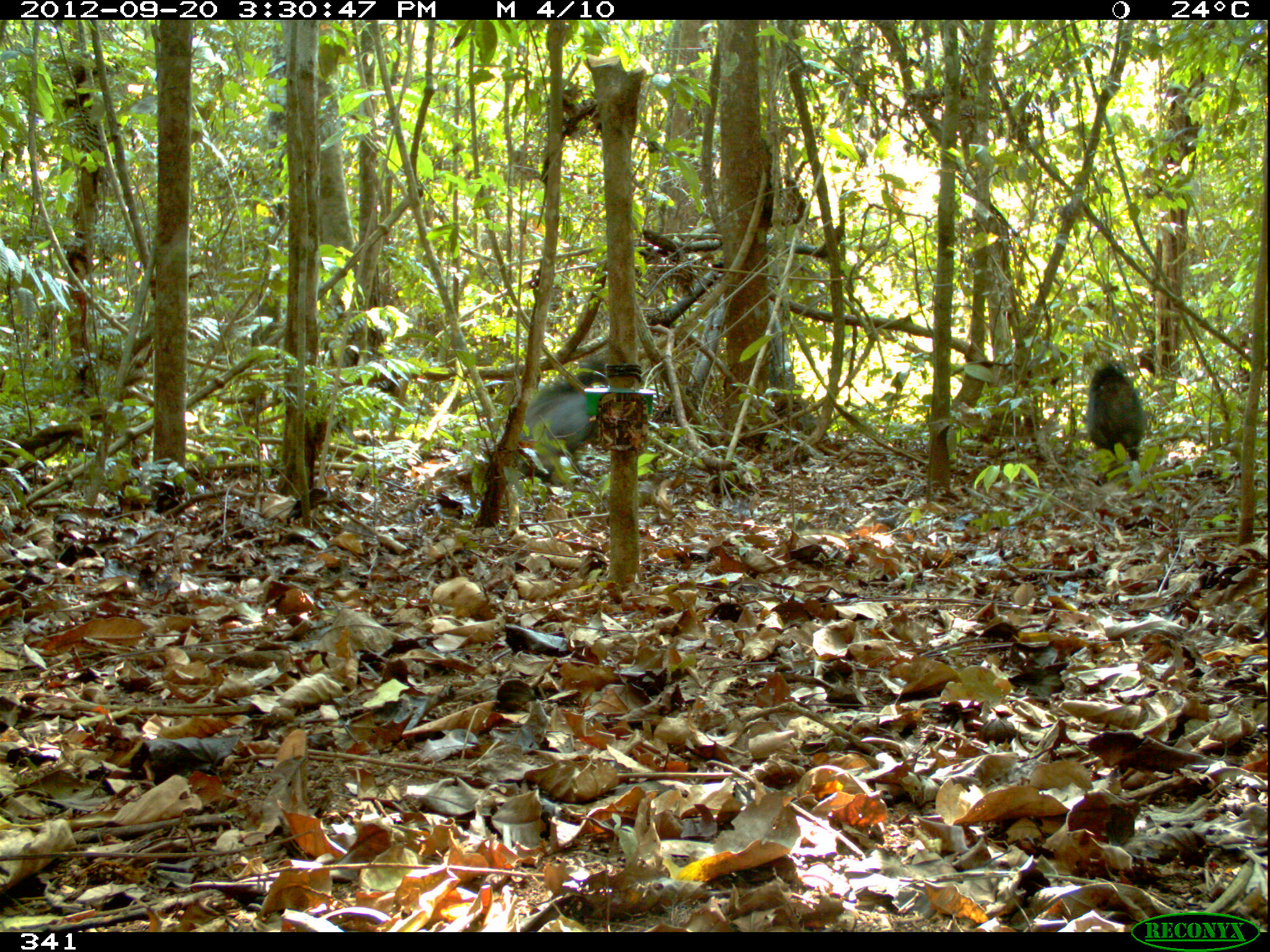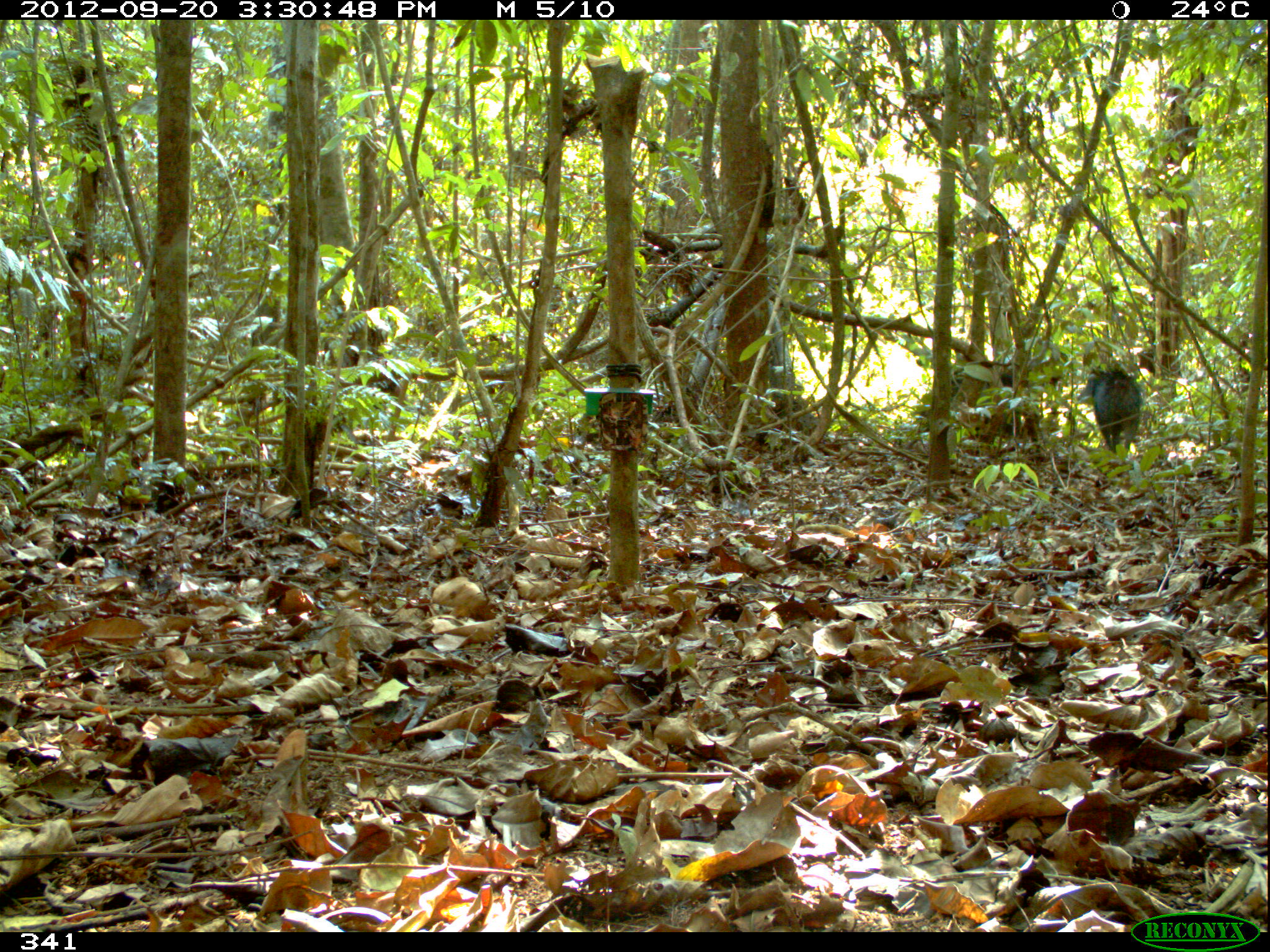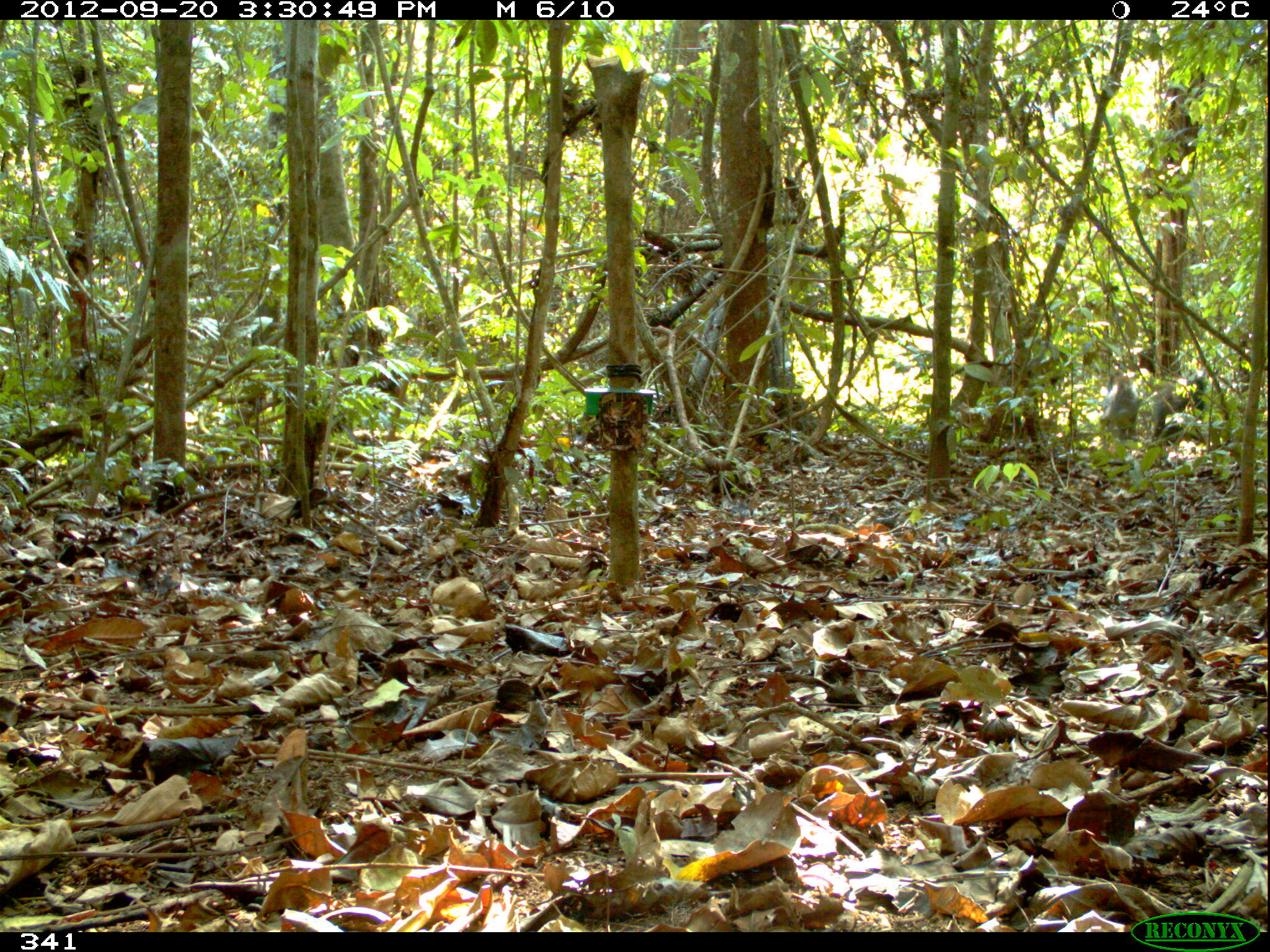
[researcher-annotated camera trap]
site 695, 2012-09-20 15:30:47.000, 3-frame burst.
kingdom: Animalia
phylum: Chordata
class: Mammalia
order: Artiodactyla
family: Tayassuidae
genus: Tayassu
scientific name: Tayassu pecari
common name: white-lipped peccary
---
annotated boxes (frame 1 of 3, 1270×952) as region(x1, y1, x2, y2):
tayassu pecari: region(517, 357, 608, 456); region(1087, 360, 1143, 464)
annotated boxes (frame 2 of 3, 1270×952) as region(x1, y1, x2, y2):
tayassu pecari: region(916, 360, 1020, 456); region(1077, 366, 1141, 452)